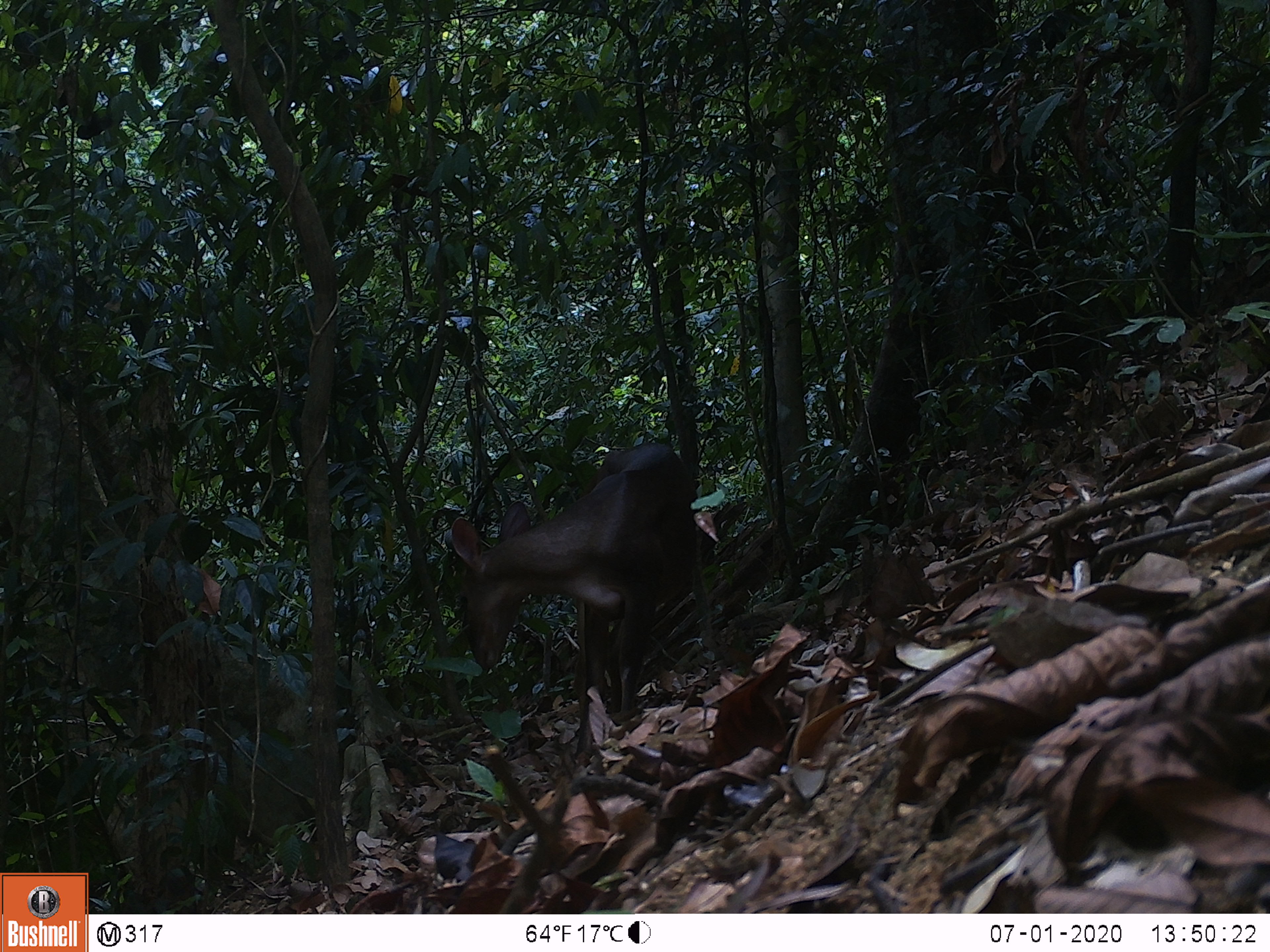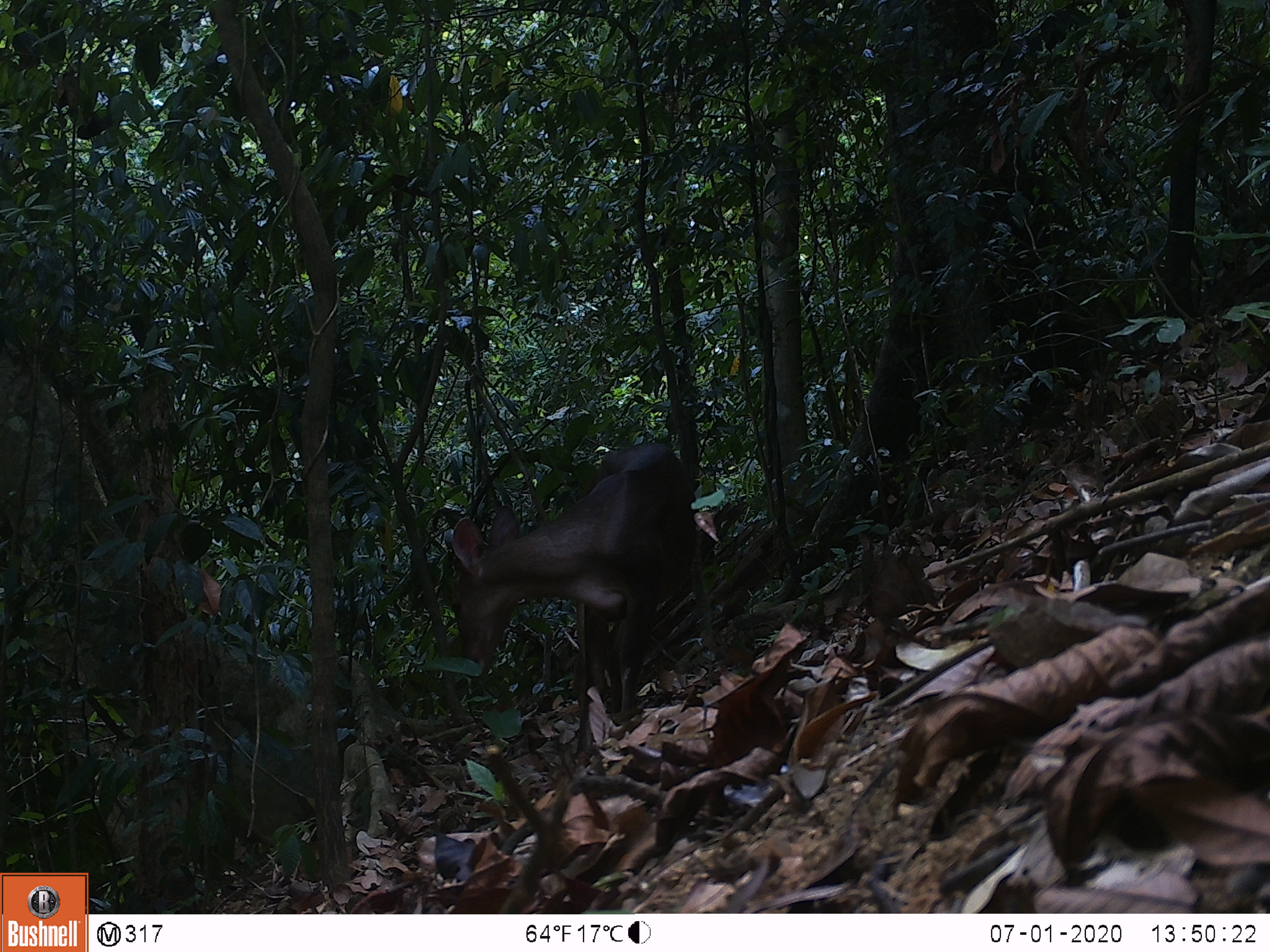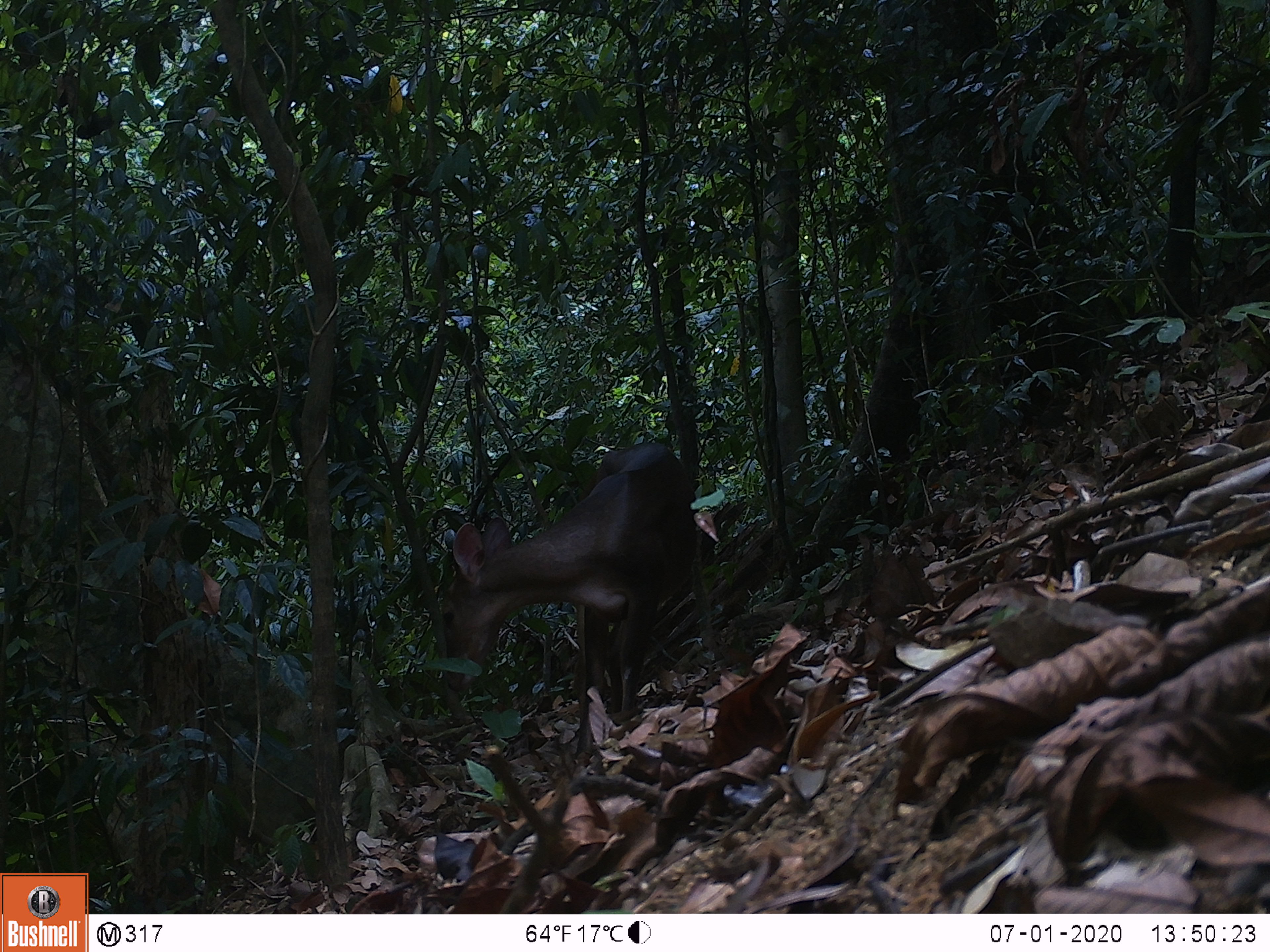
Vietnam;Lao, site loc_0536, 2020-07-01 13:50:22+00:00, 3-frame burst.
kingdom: Animalia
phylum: Chordata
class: Mammalia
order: Artiodactyla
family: Cervidae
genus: Muntiacus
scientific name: Muntiacus vuquangensis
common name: large-antlered muntjac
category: large antlered muntjac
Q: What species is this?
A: Large antlered muntjac (large-antlered muntjac) (Muntiacus vuquangensis).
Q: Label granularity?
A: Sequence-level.